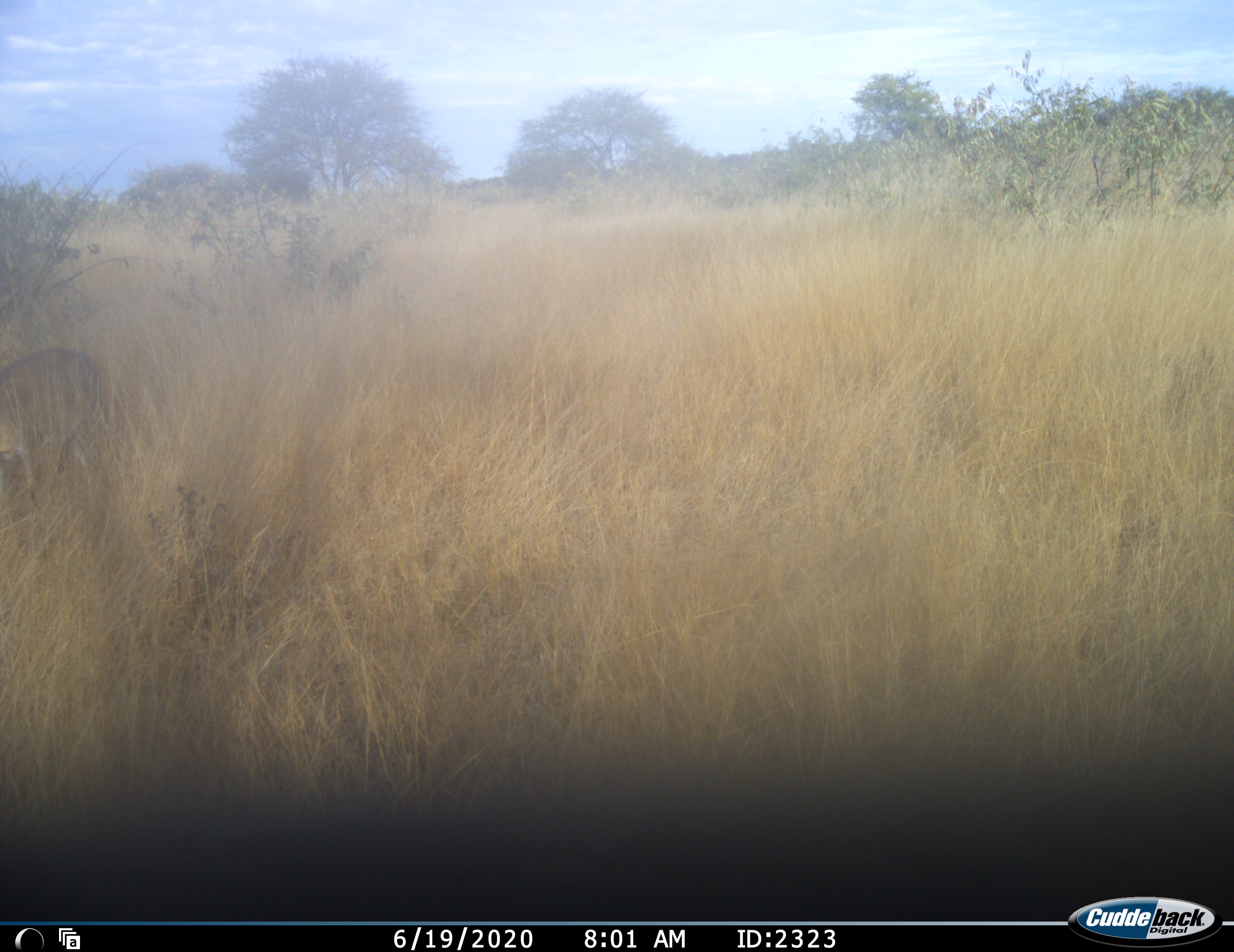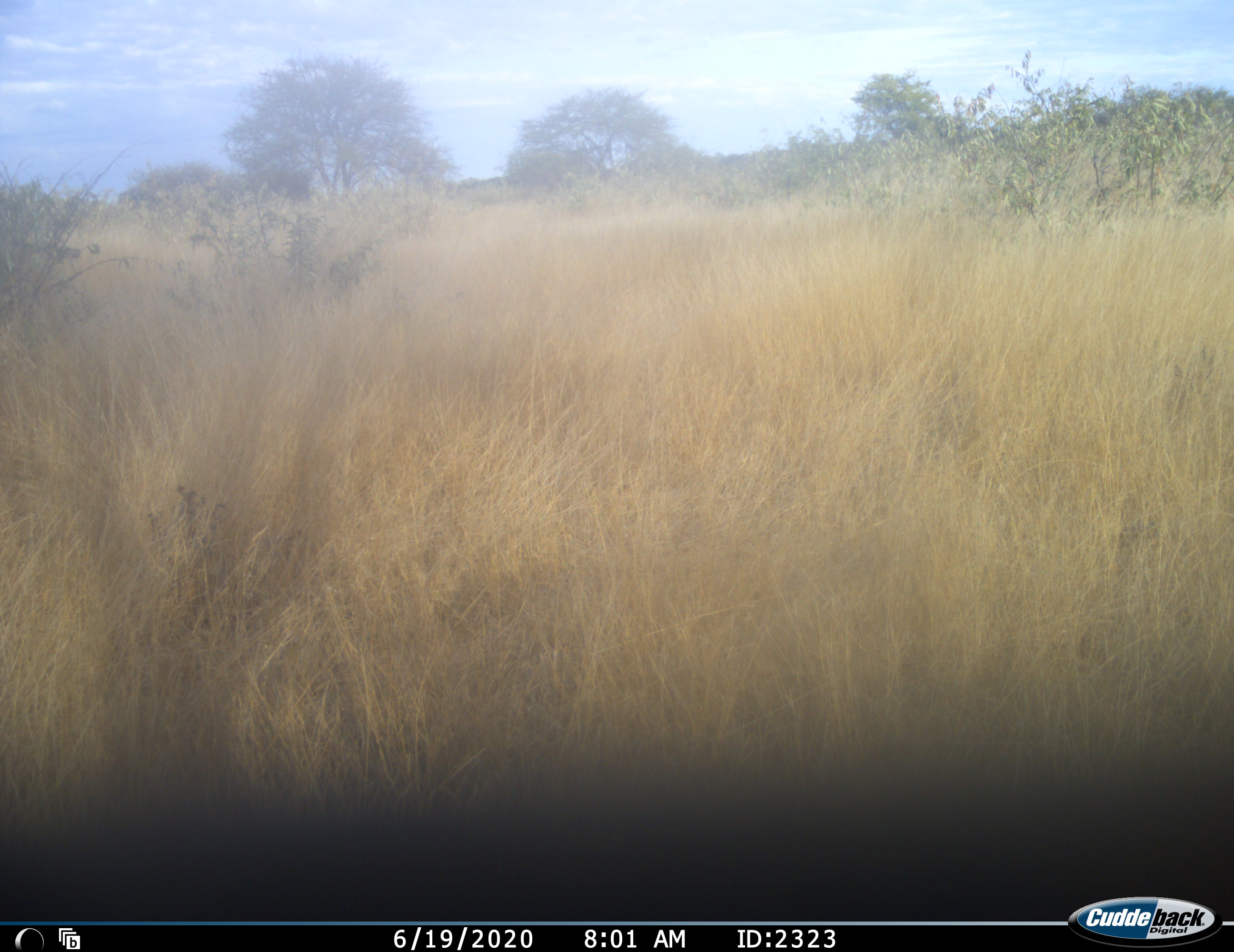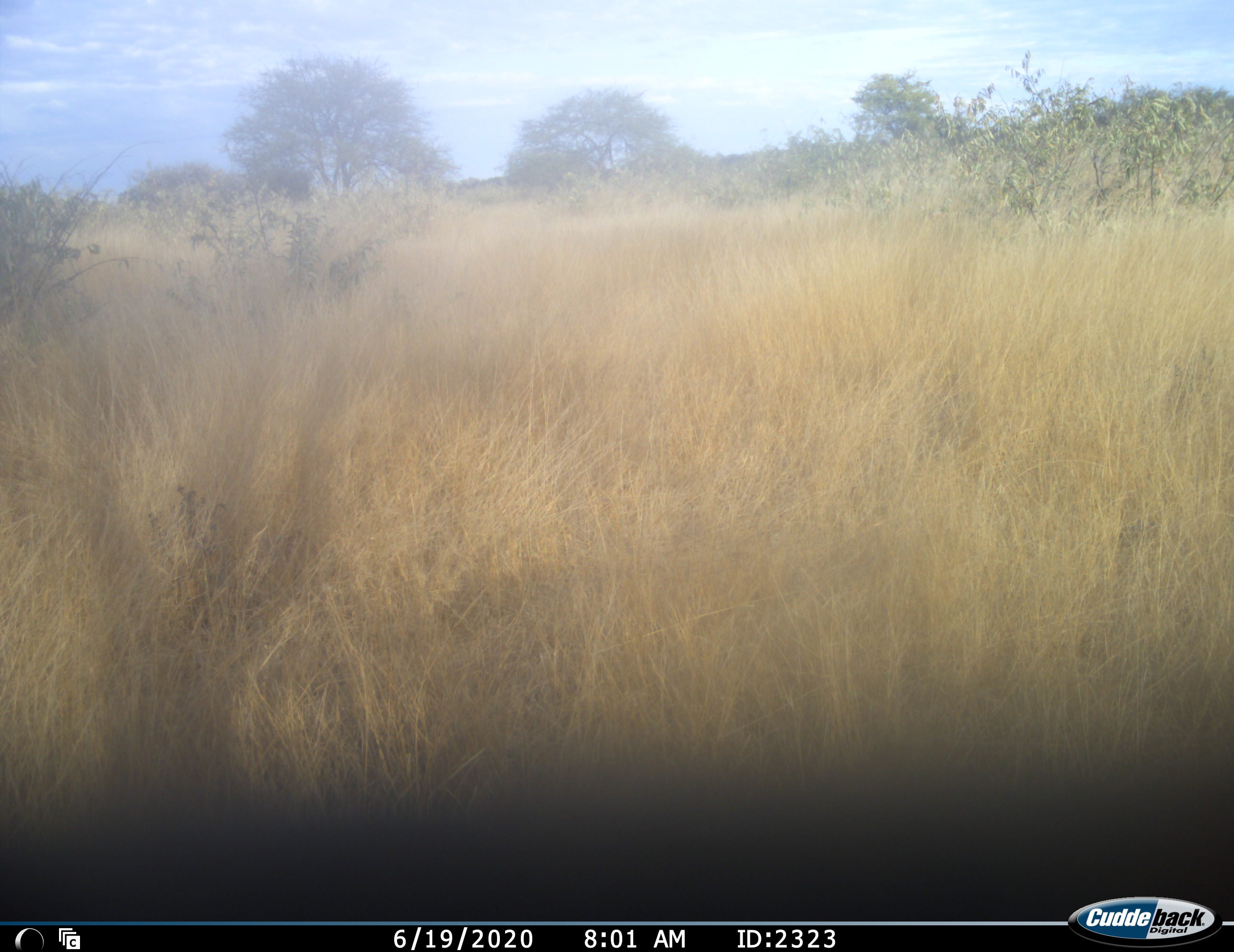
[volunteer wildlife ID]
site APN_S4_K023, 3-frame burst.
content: unidentified animal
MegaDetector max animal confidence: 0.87